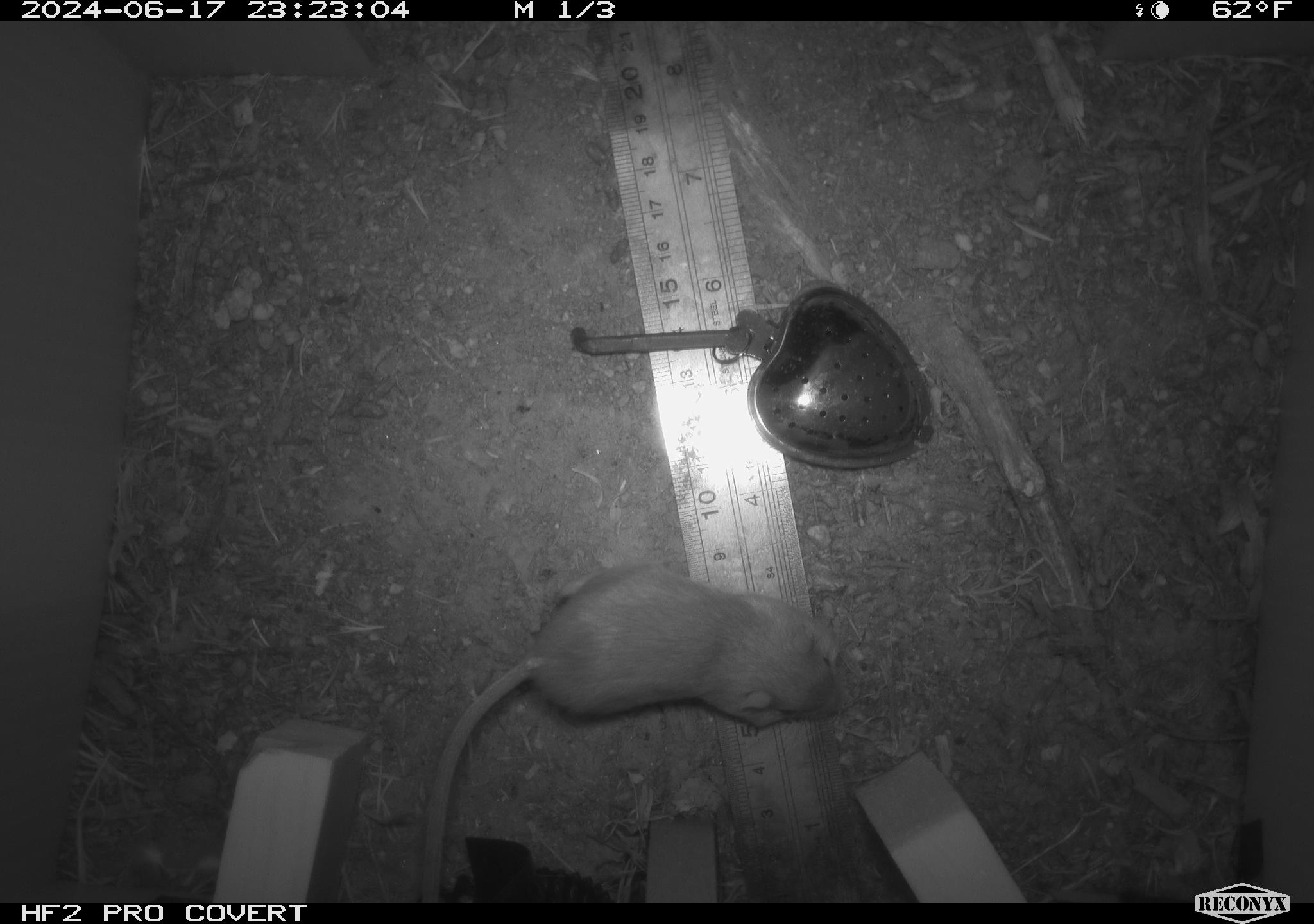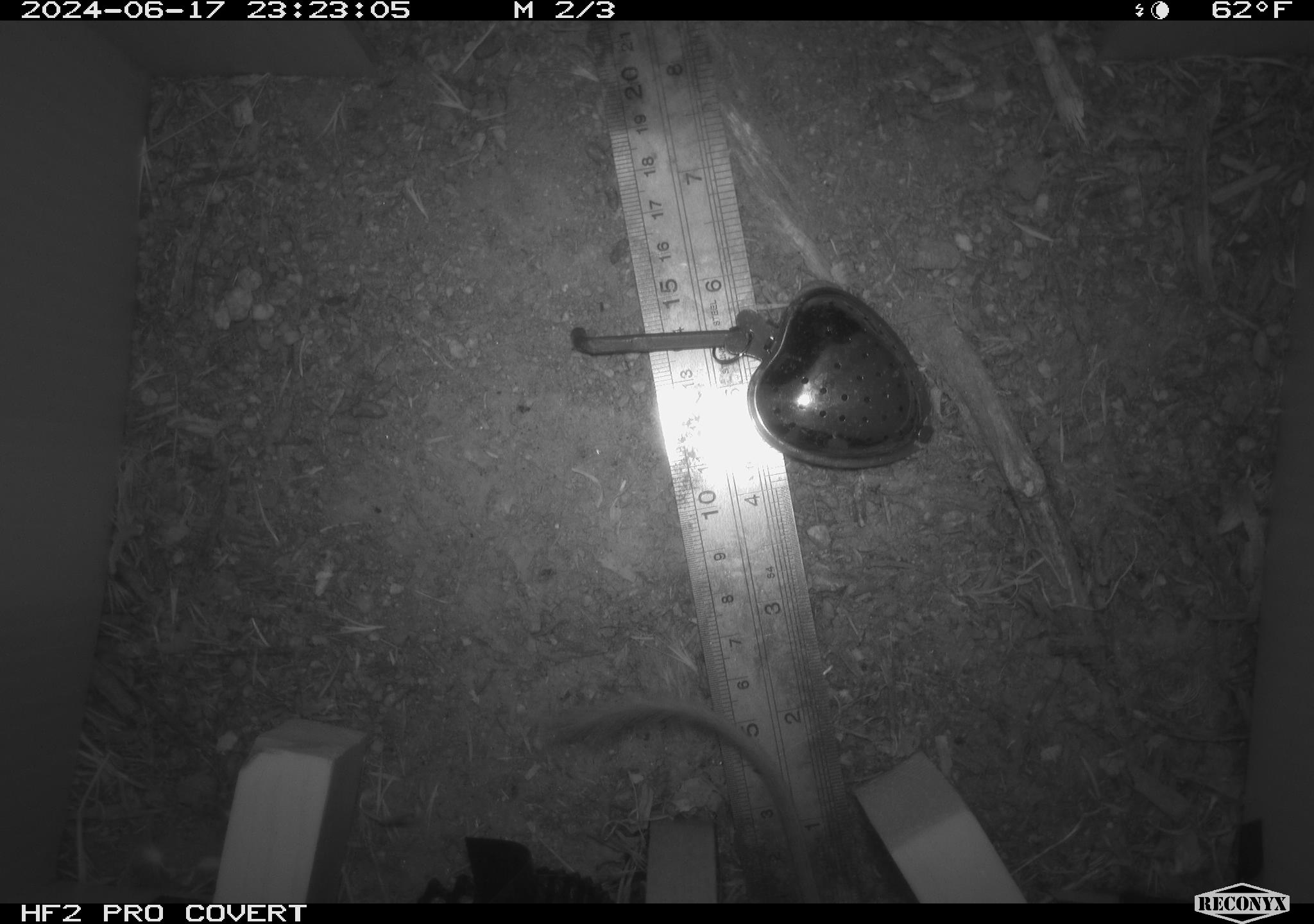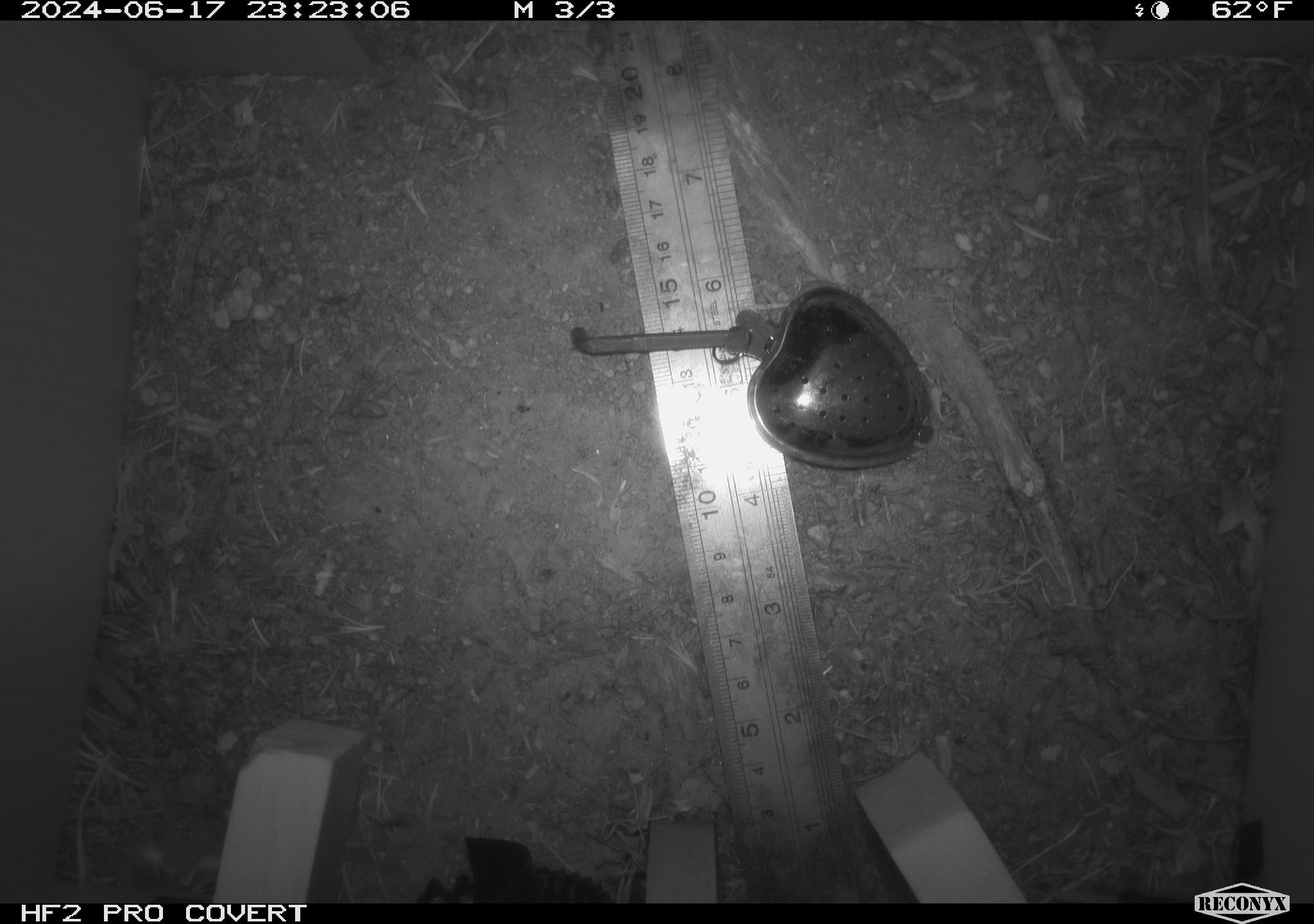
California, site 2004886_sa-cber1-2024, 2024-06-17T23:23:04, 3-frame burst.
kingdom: Animalia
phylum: Chordata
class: Mammalia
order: Rodentia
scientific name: Rodentia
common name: mouse species